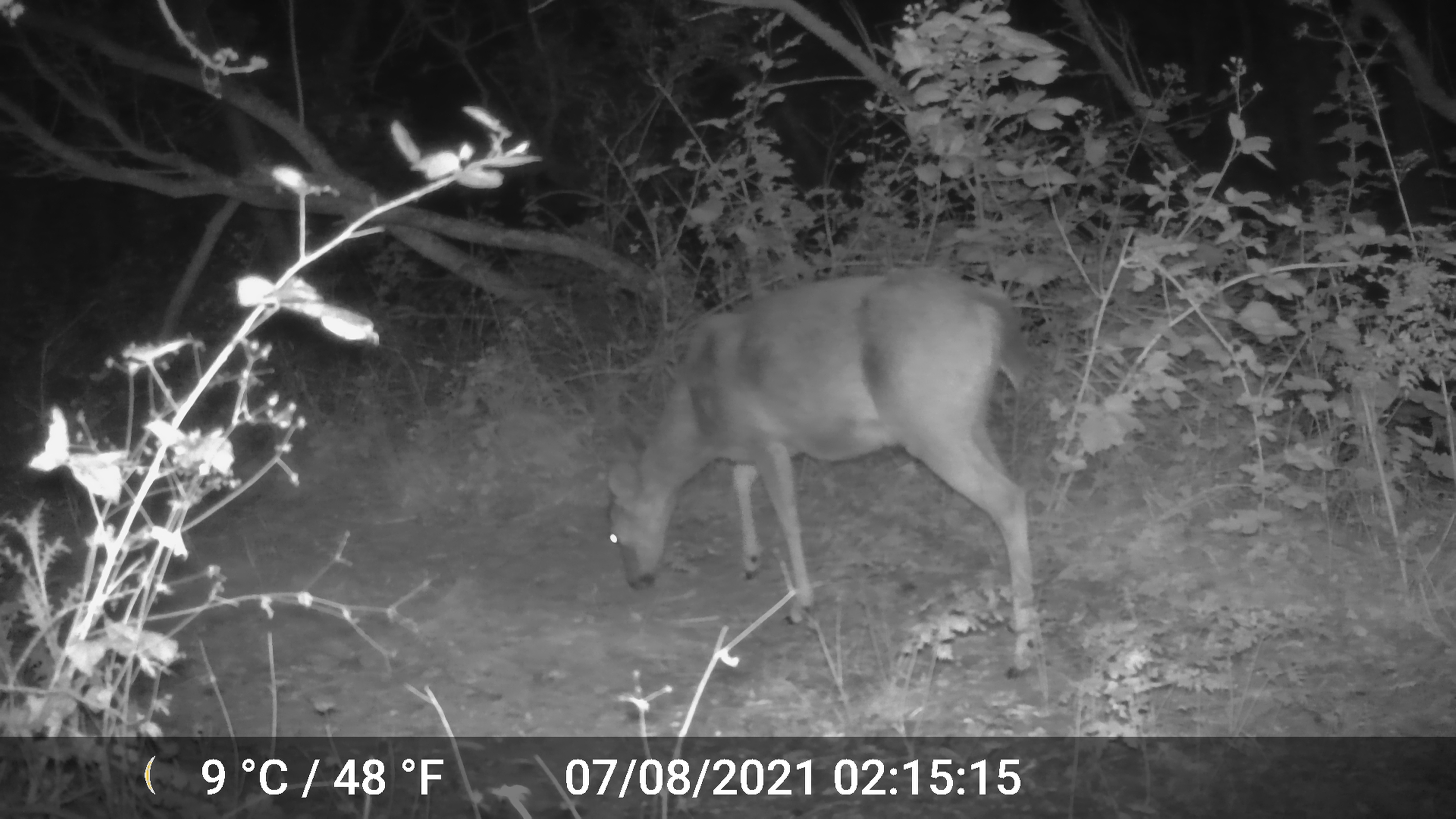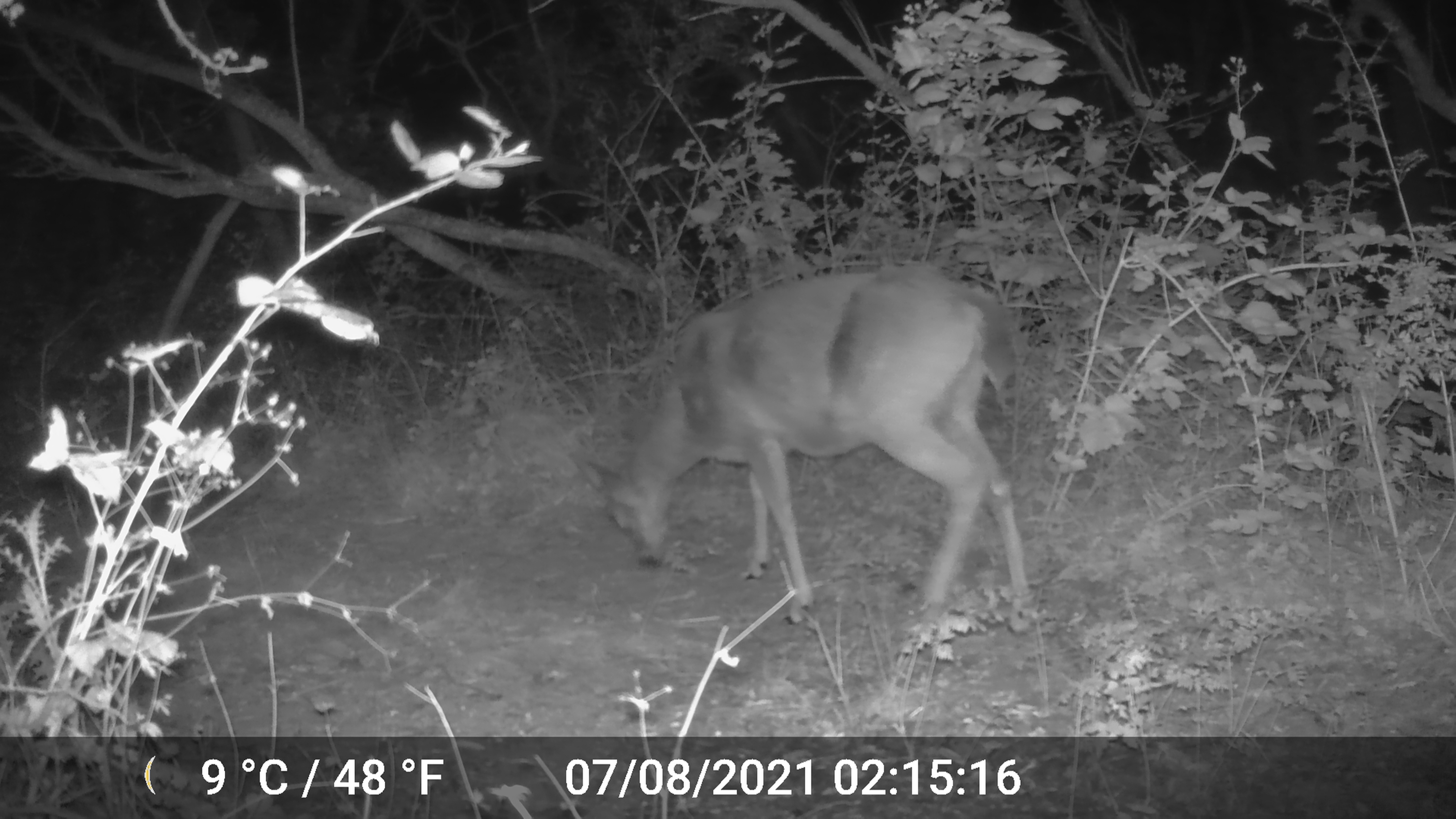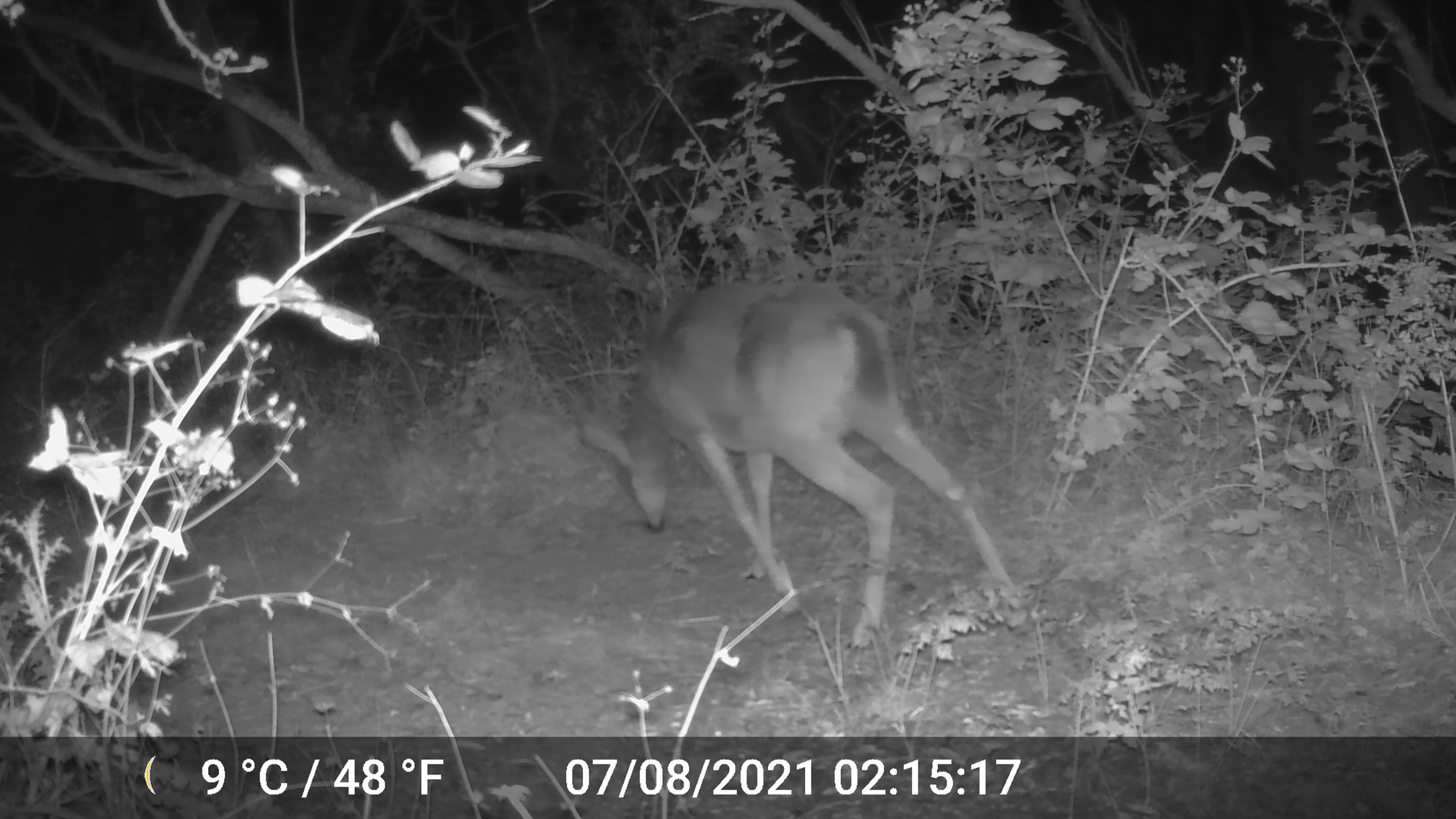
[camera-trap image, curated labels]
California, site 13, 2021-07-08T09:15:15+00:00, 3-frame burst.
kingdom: Animalia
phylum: Chordata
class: Mammalia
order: Artiodactyla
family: Cervidae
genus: Odocoileus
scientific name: Odocoileus hemionus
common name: mule deer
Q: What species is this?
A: Mule deer (Odocoileus hemionus).